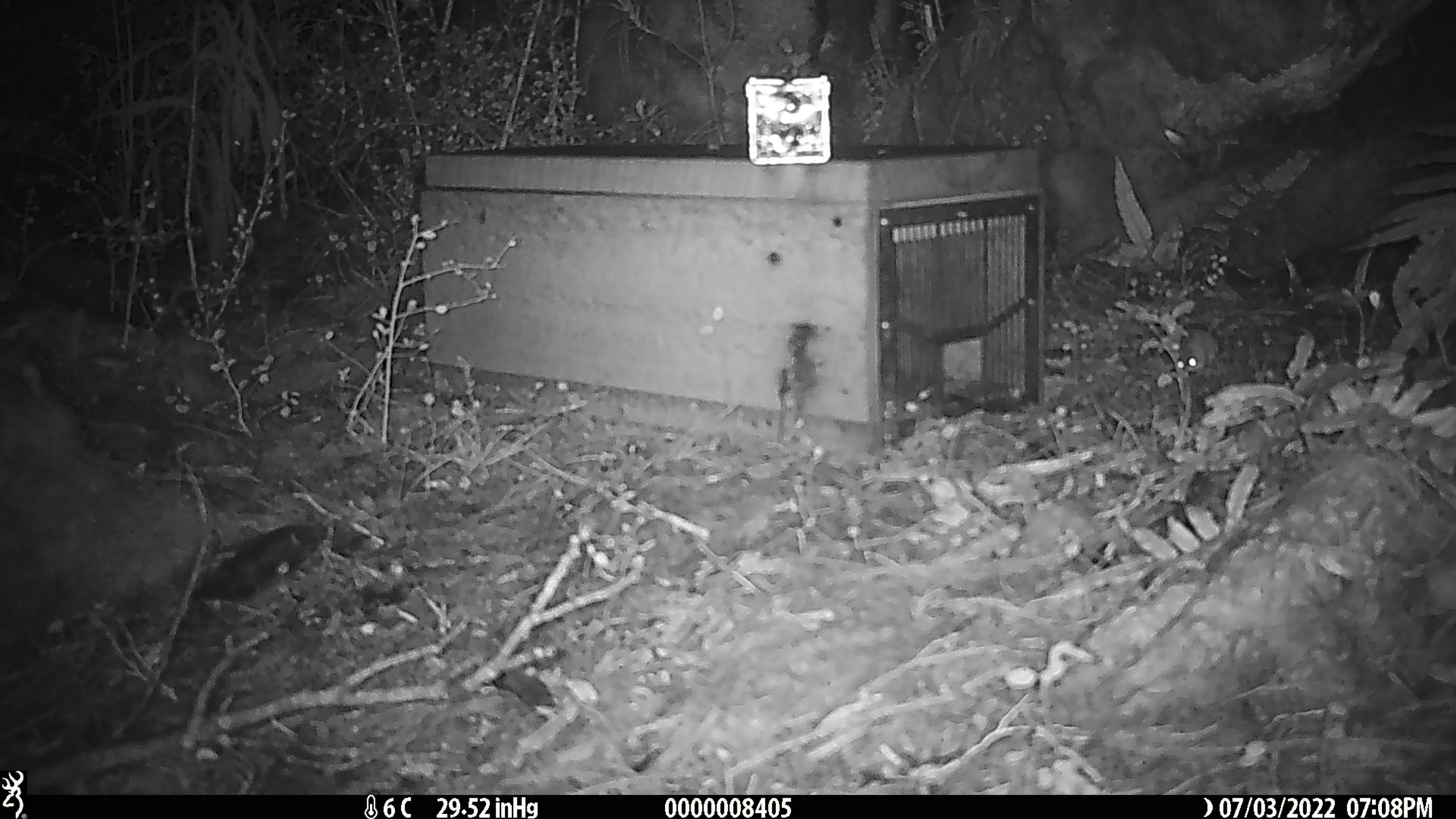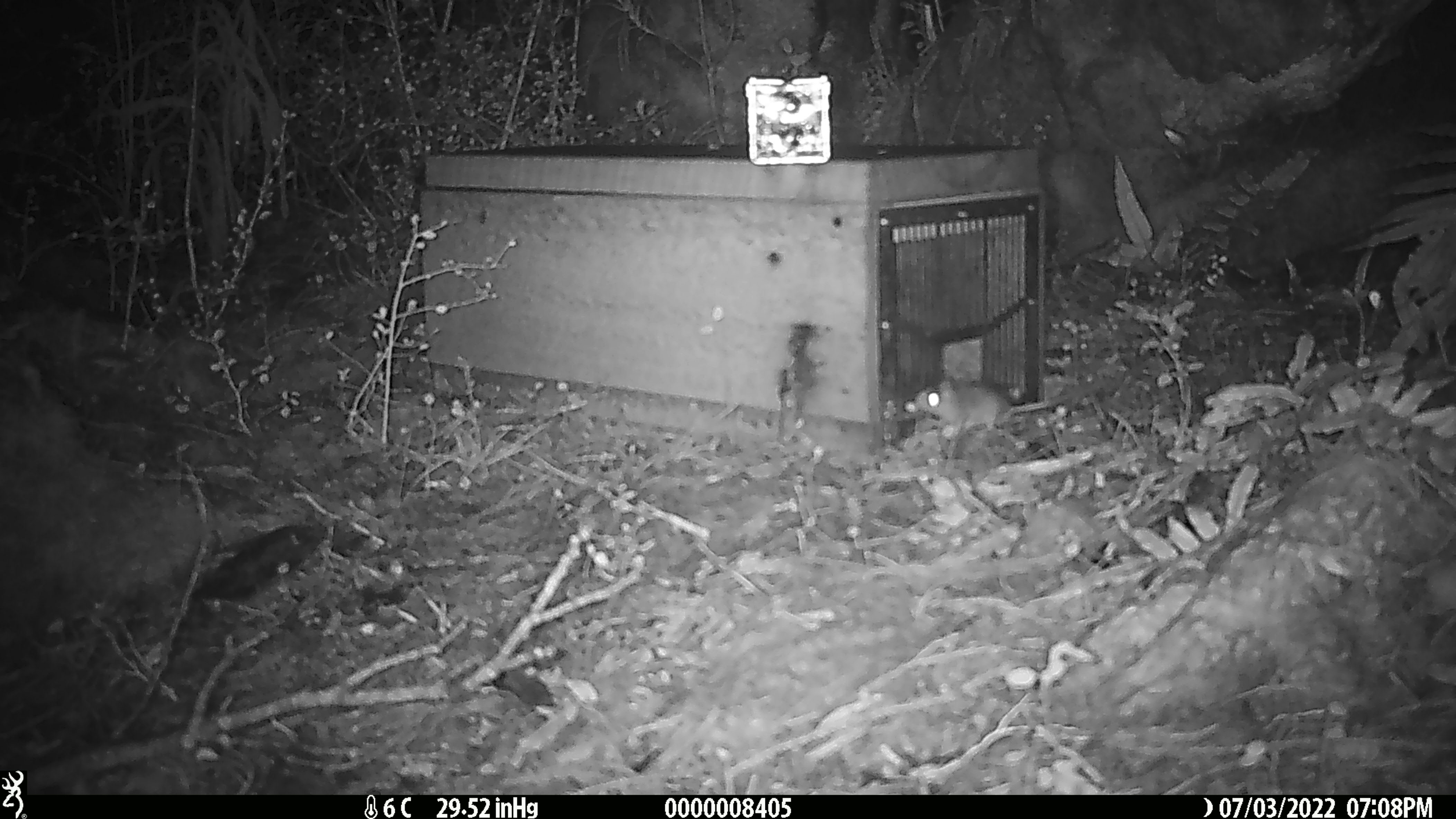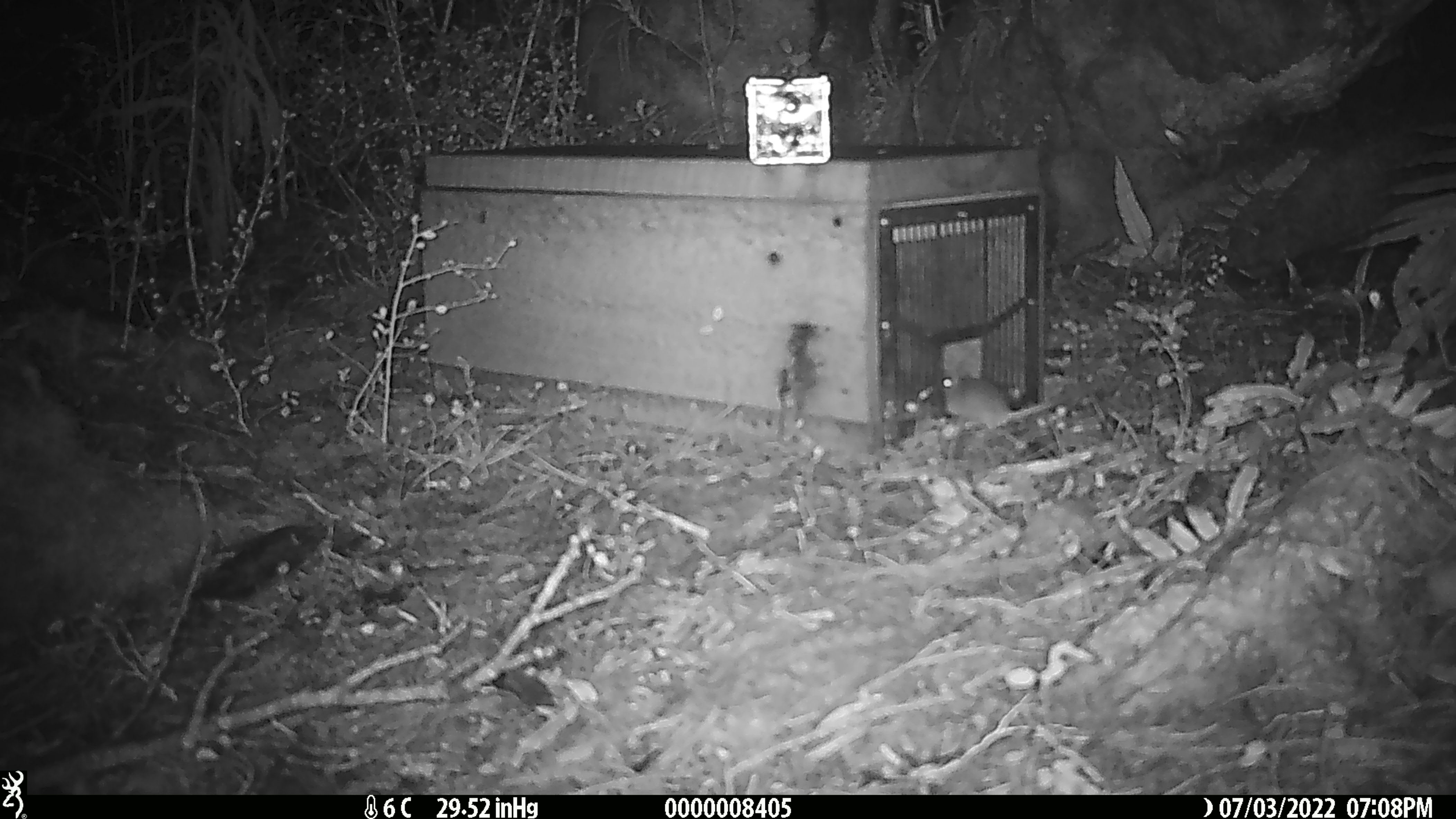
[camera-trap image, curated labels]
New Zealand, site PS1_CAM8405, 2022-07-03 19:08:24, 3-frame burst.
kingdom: Animalia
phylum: Chordata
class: Mammalia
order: Rodentia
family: Muridae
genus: Mus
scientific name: Mus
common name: mouse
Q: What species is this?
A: Mouse (Mus).